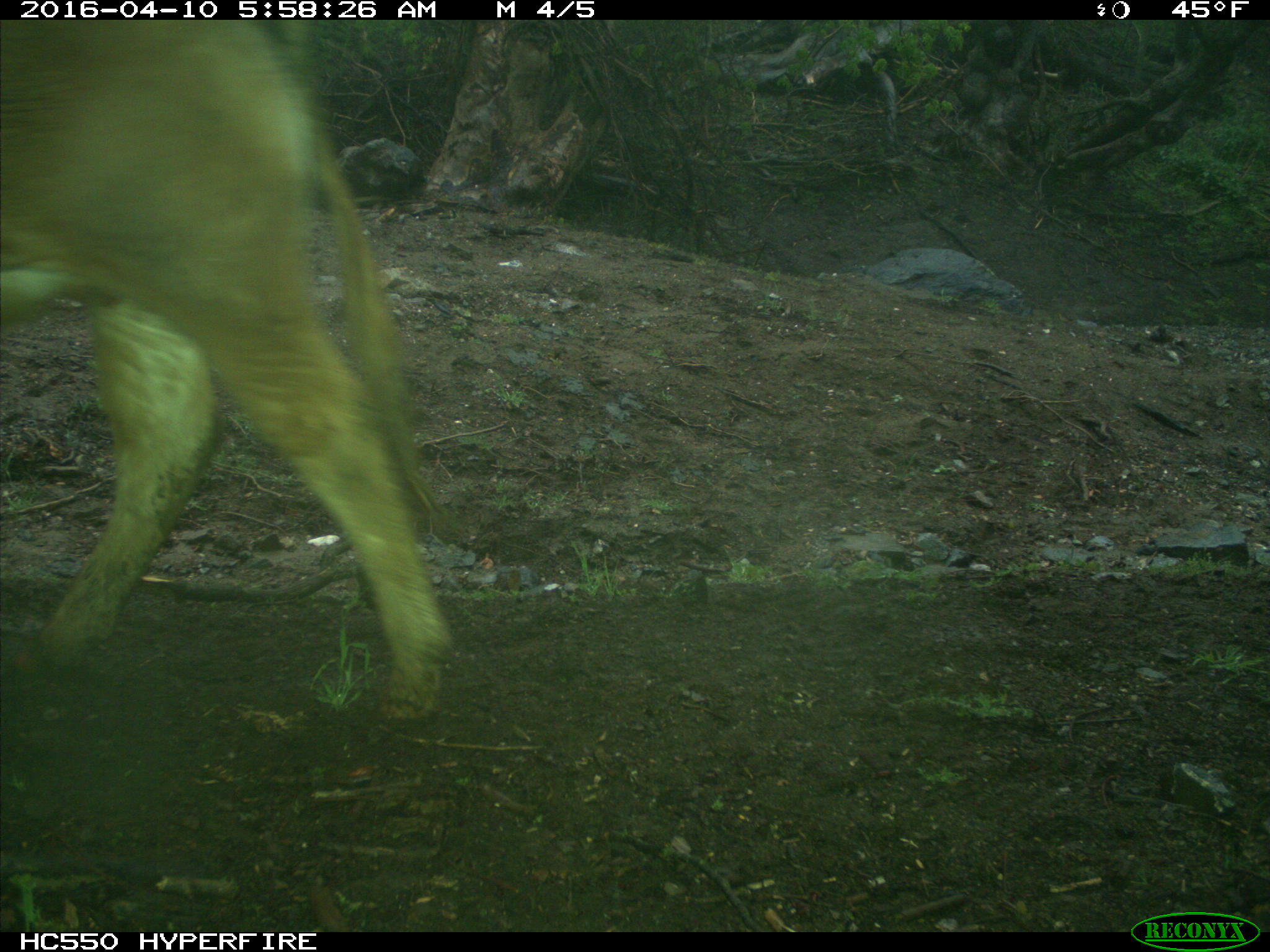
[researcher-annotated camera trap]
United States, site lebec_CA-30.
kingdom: Animalia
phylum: Chordata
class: Mammalia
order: Artiodactyla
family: Bovidae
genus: Bos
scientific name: Bos taurus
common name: domestic cow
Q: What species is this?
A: Bos taurus (domestic cow).